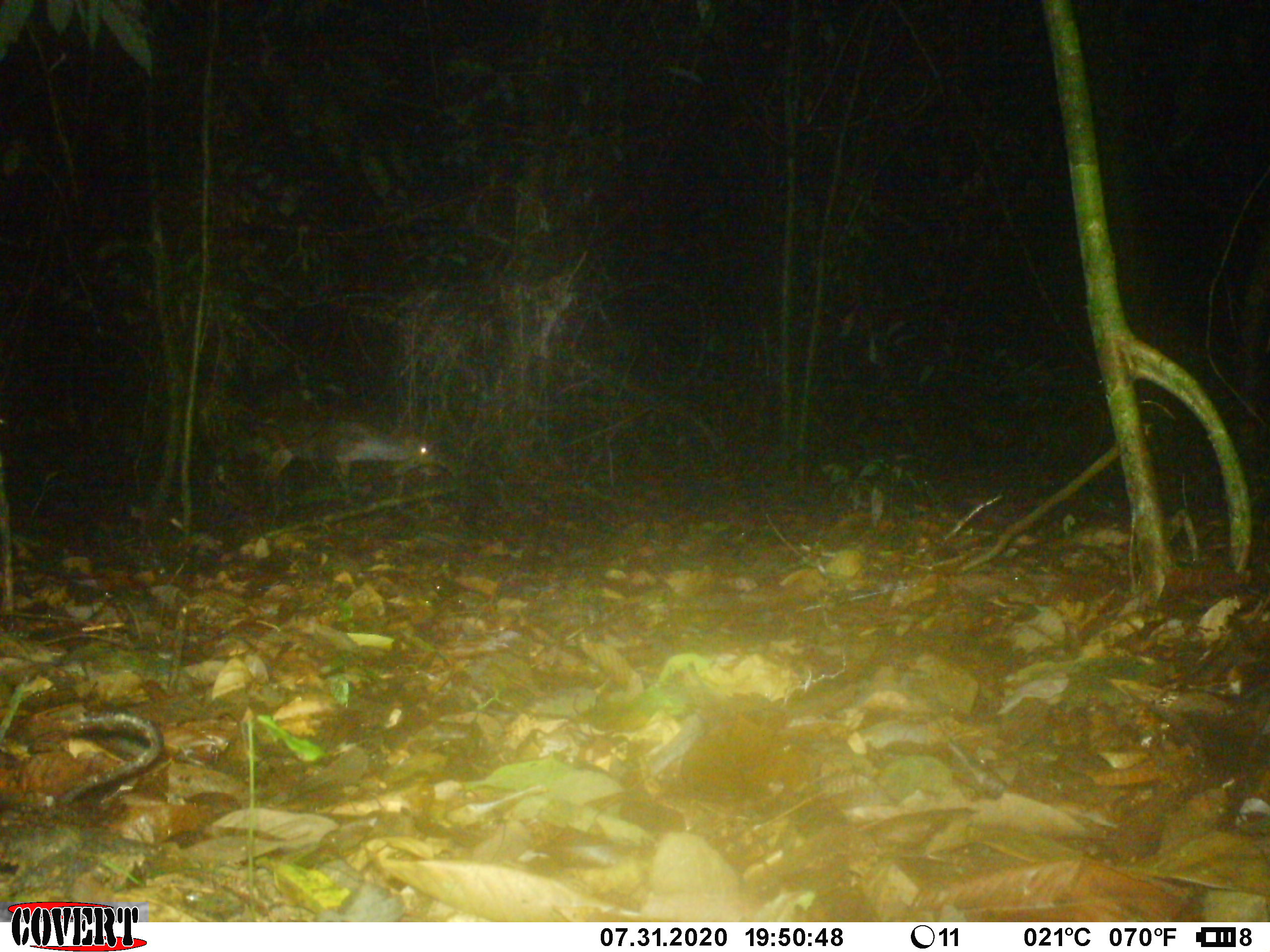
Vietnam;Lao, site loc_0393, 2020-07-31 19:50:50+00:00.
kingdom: Animalia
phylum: Chordata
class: Mammalia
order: Artiodactyla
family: Cervidae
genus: Rusa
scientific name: Rusa unicolor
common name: sambar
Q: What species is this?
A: Sambar (Rusa unicolor).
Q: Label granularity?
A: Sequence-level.